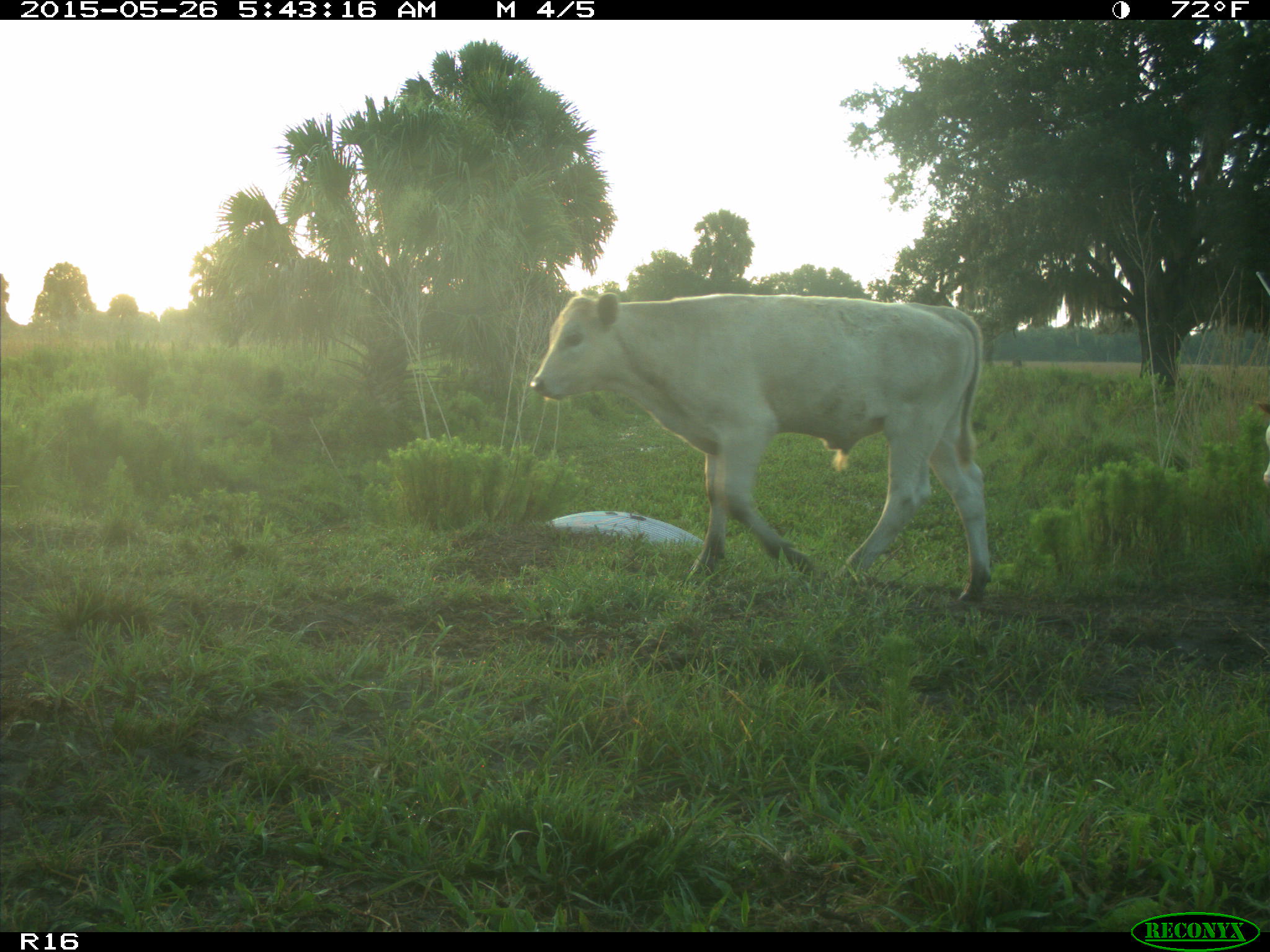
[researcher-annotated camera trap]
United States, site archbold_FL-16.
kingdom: Animalia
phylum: Chordata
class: Mammalia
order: Artiodactyla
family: Bovidae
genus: Bos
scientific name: Bos taurus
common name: domestic cow